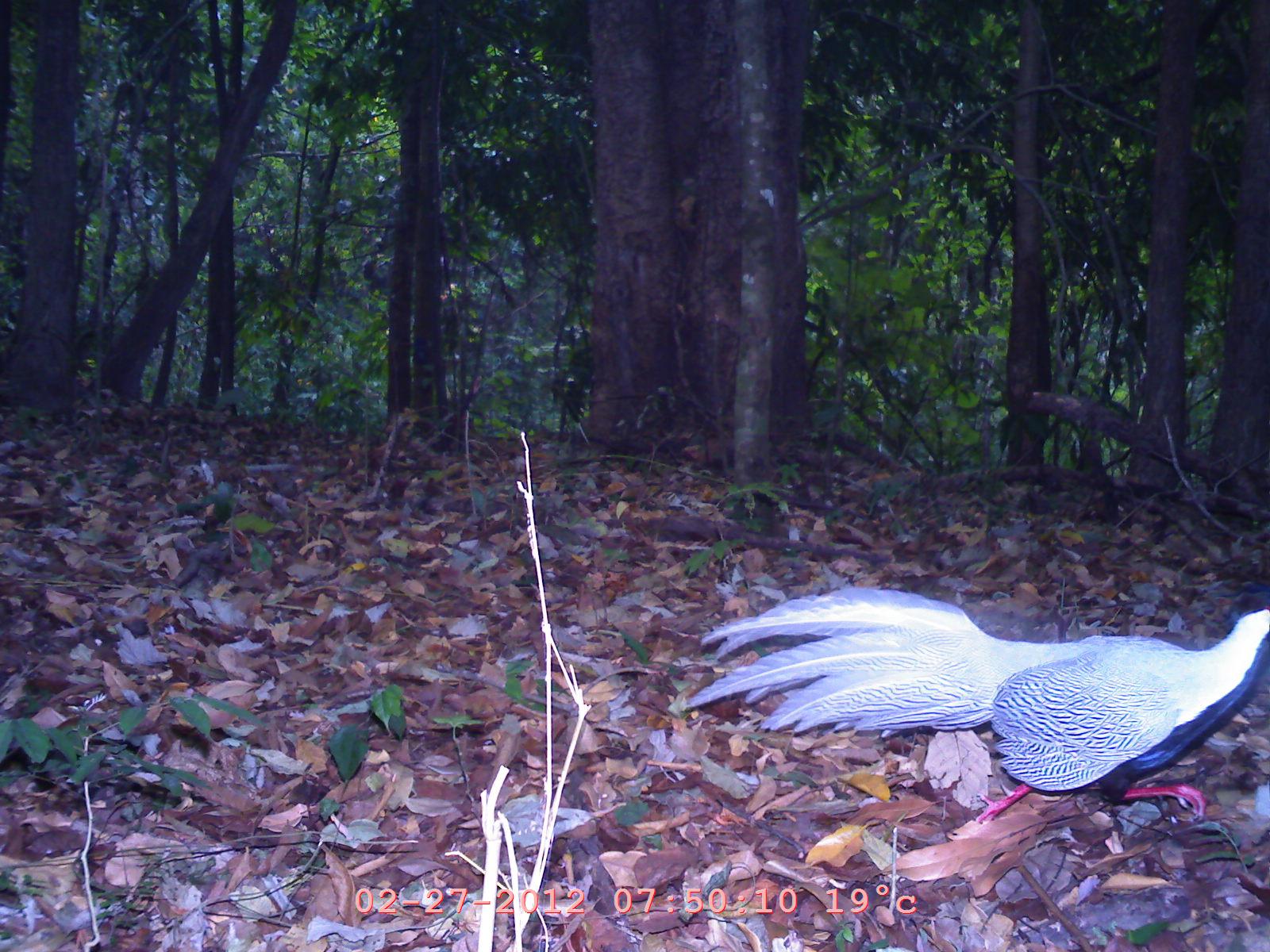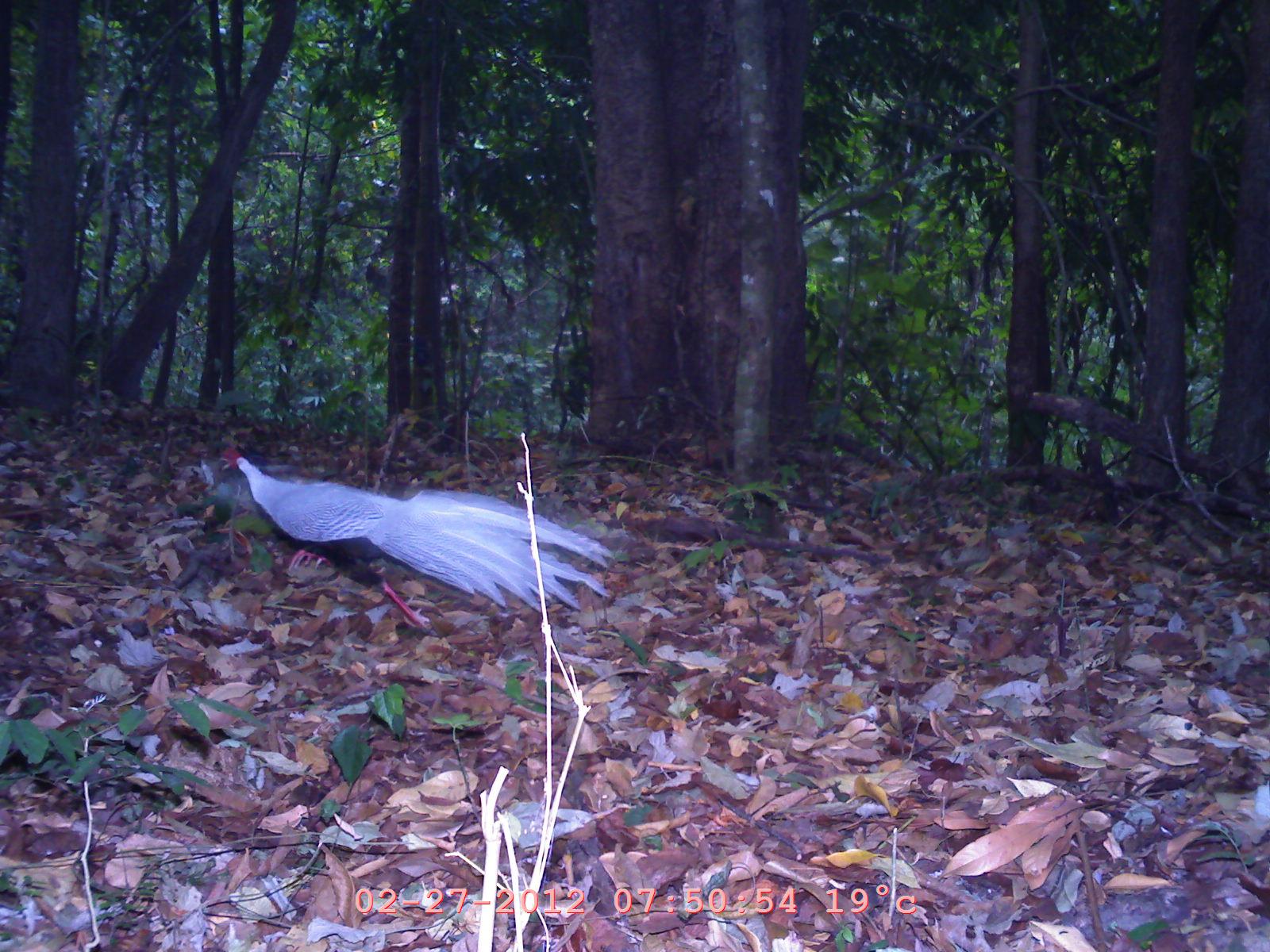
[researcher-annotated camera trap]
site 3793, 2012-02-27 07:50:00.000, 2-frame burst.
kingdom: Animalia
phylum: Chordata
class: Aves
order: Galliformes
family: Phasianidae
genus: Lophura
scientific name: Lophura nycthemera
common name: silver pheasant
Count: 1.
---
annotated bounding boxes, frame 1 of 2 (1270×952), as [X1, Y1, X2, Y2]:
lophura nycthemera: [674, 585, 1268, 821]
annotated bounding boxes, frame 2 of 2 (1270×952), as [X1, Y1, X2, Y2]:
lophura nycthemera: [217, 436, 615, 633]